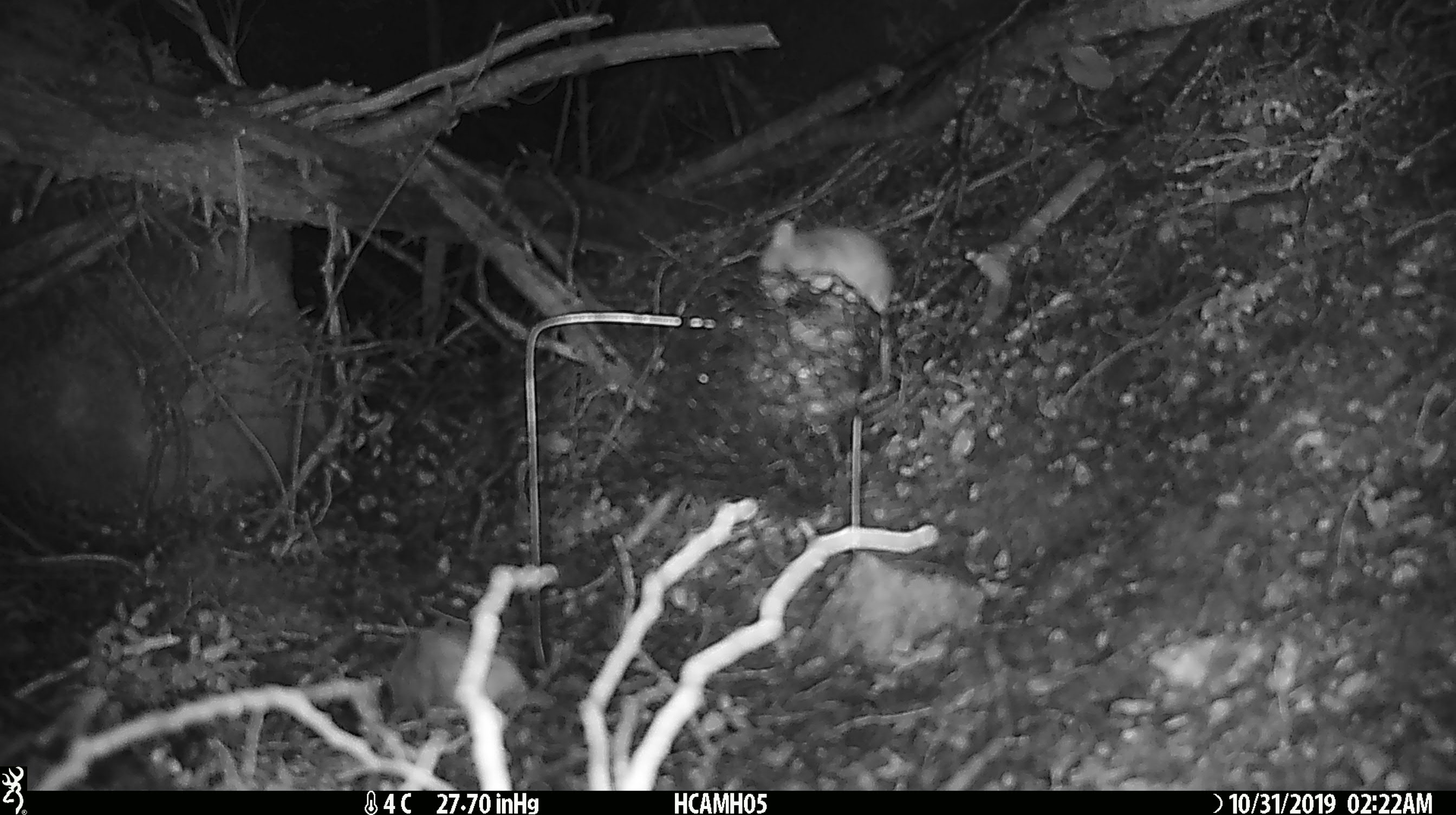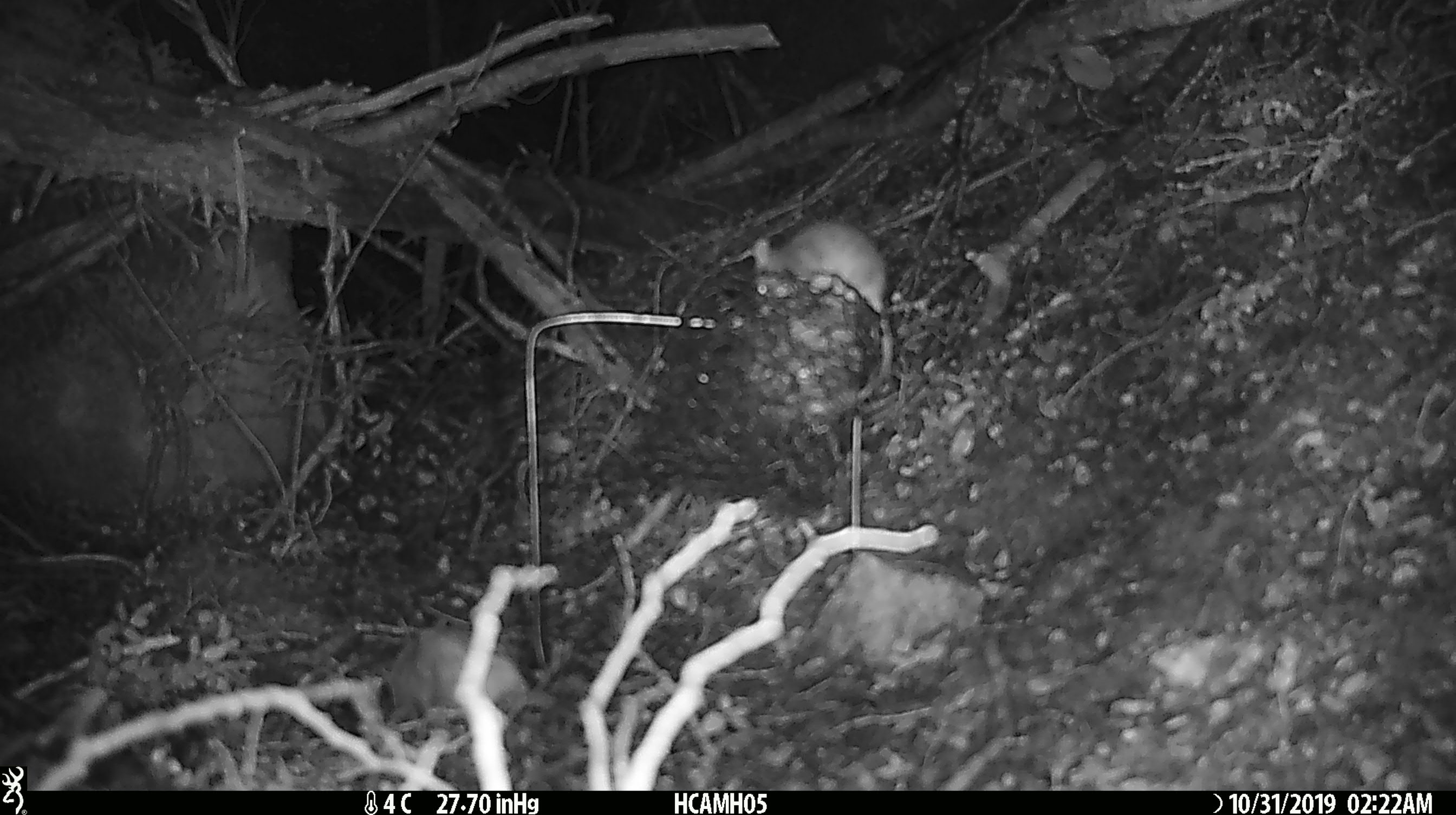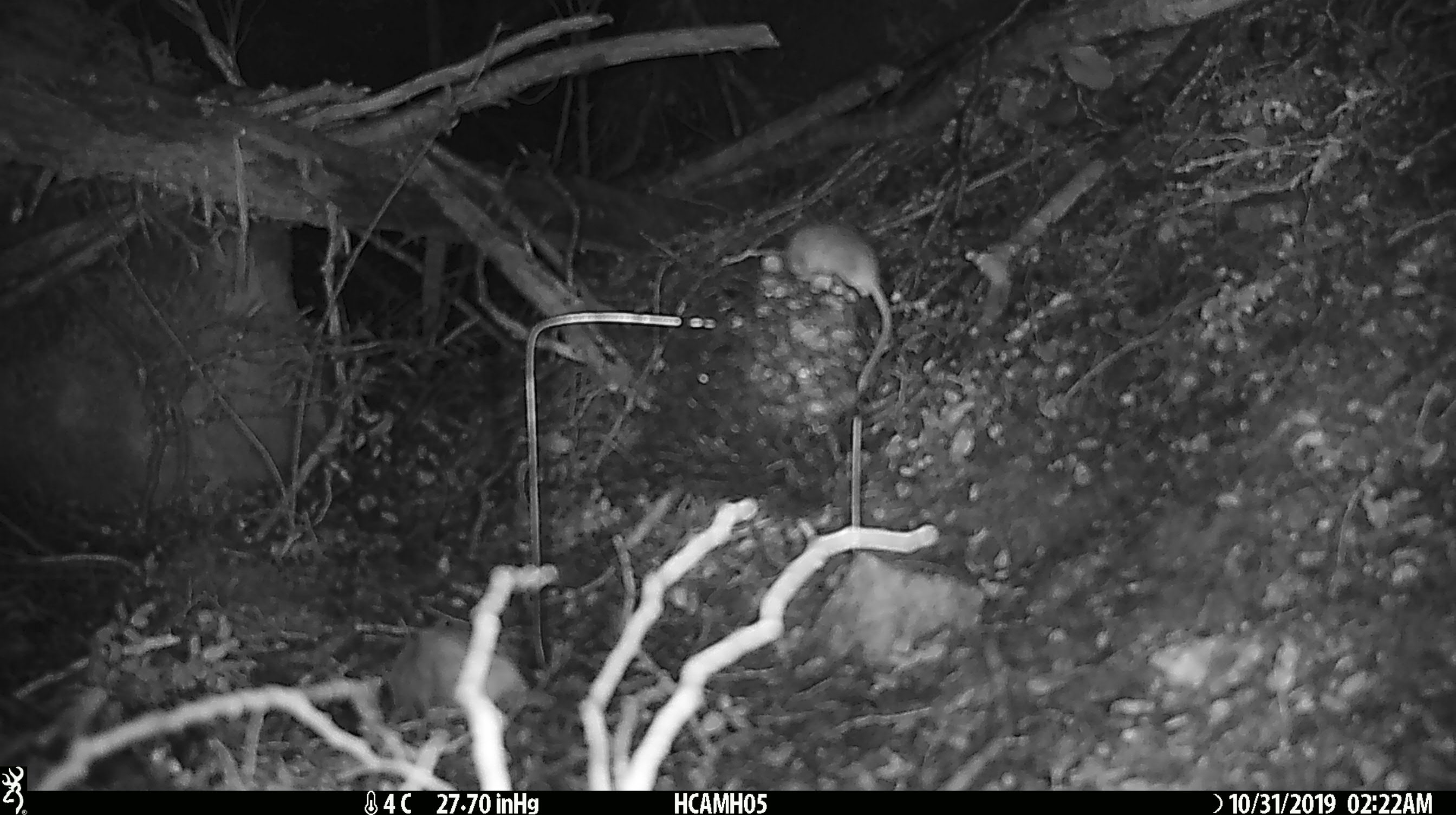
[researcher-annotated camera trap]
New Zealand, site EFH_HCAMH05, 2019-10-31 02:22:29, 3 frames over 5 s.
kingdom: Animalia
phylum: Chordata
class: Mammalia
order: Rodentia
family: Muridae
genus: Mus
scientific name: Mus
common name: mouse